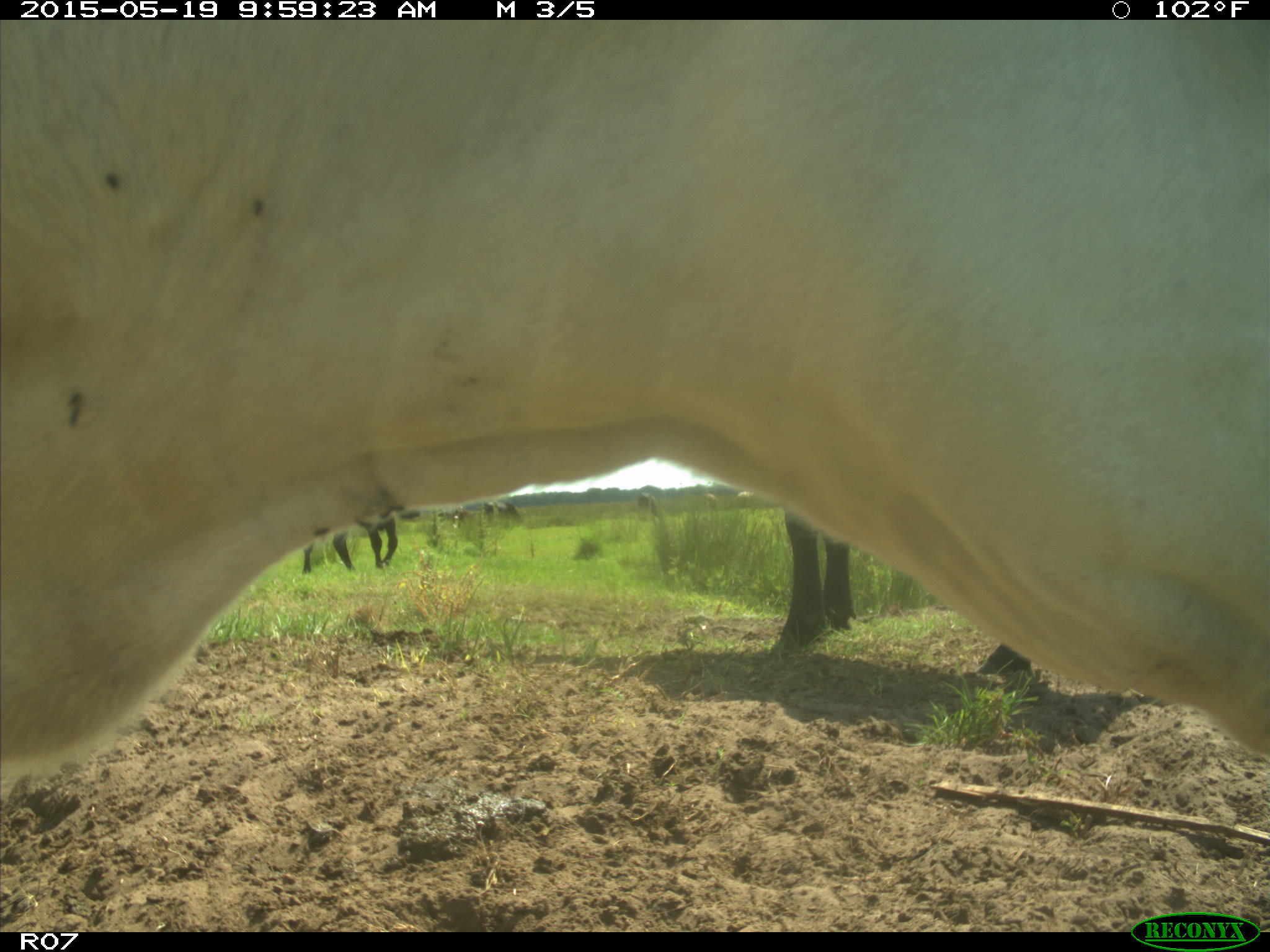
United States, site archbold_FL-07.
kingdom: Animalia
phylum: Chordata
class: Mammalia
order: Artiodactyla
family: Bovidae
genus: Bos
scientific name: Bos taurus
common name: domestic cow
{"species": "Bos taurus (domestic cow)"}